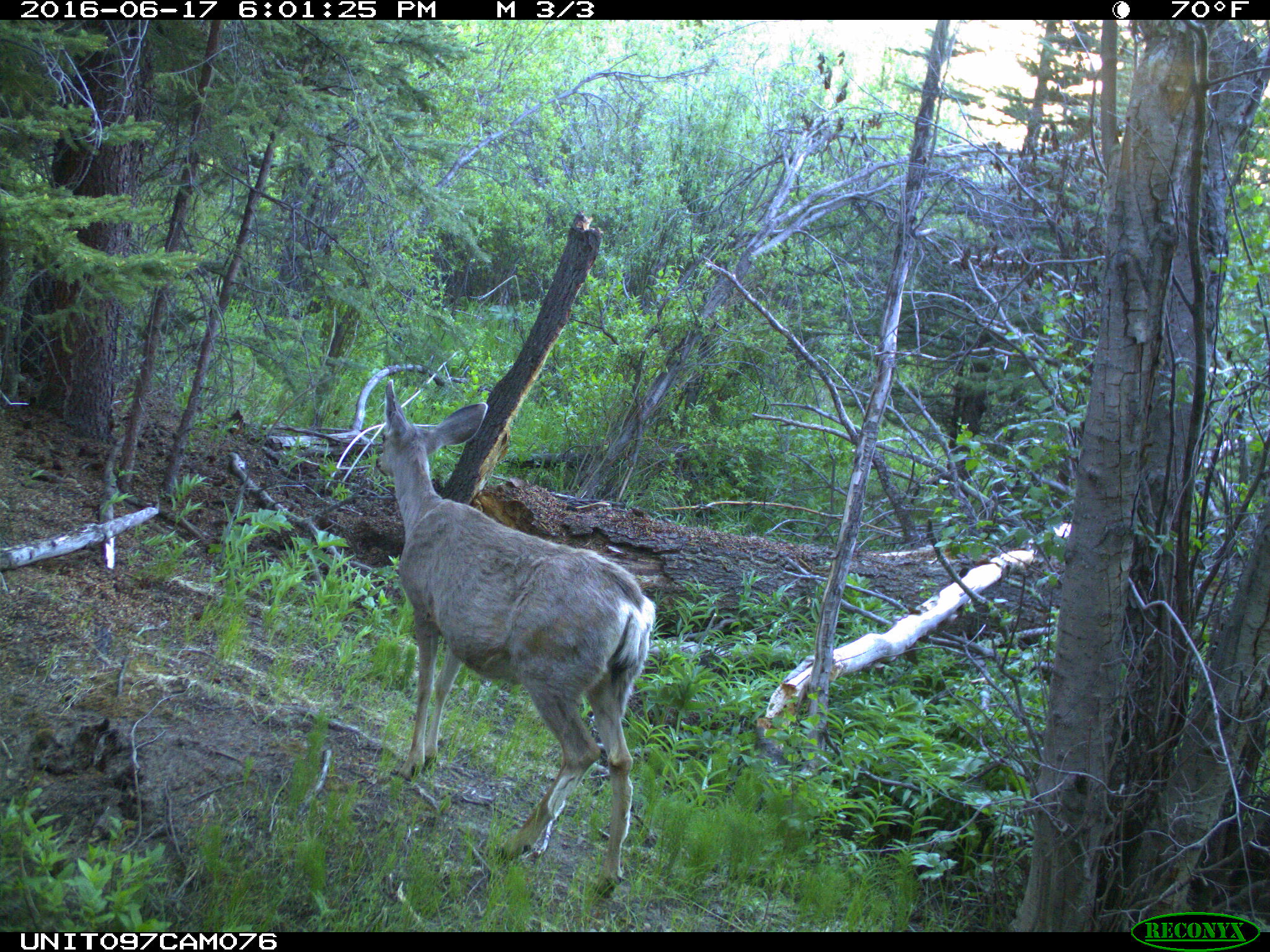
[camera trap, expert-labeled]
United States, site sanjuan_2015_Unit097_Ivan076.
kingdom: Animalia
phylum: Chordata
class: Mammalia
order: Artiodactyla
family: Cervidae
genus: Odocoileus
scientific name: Odocoileus hemionus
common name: mule deer